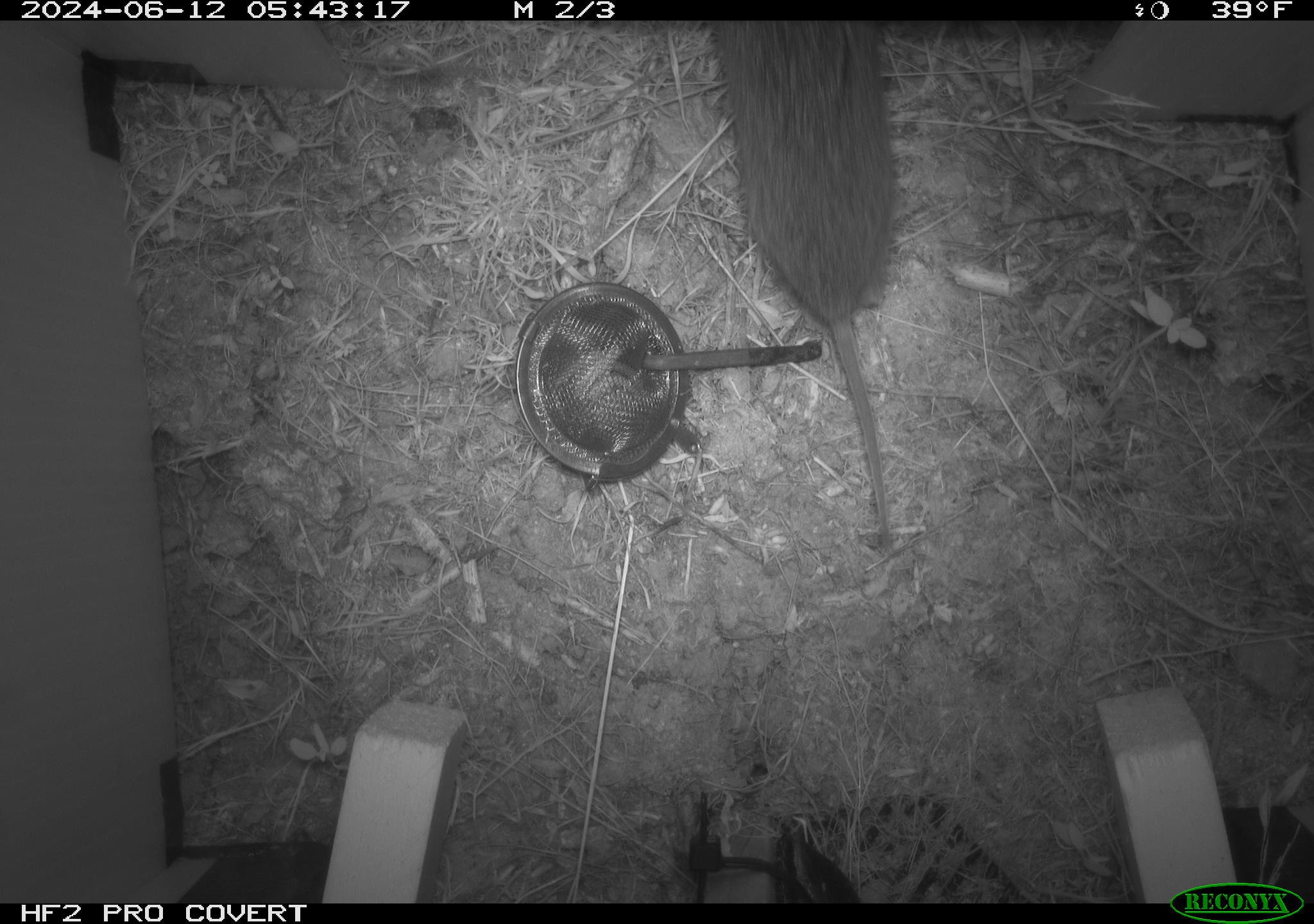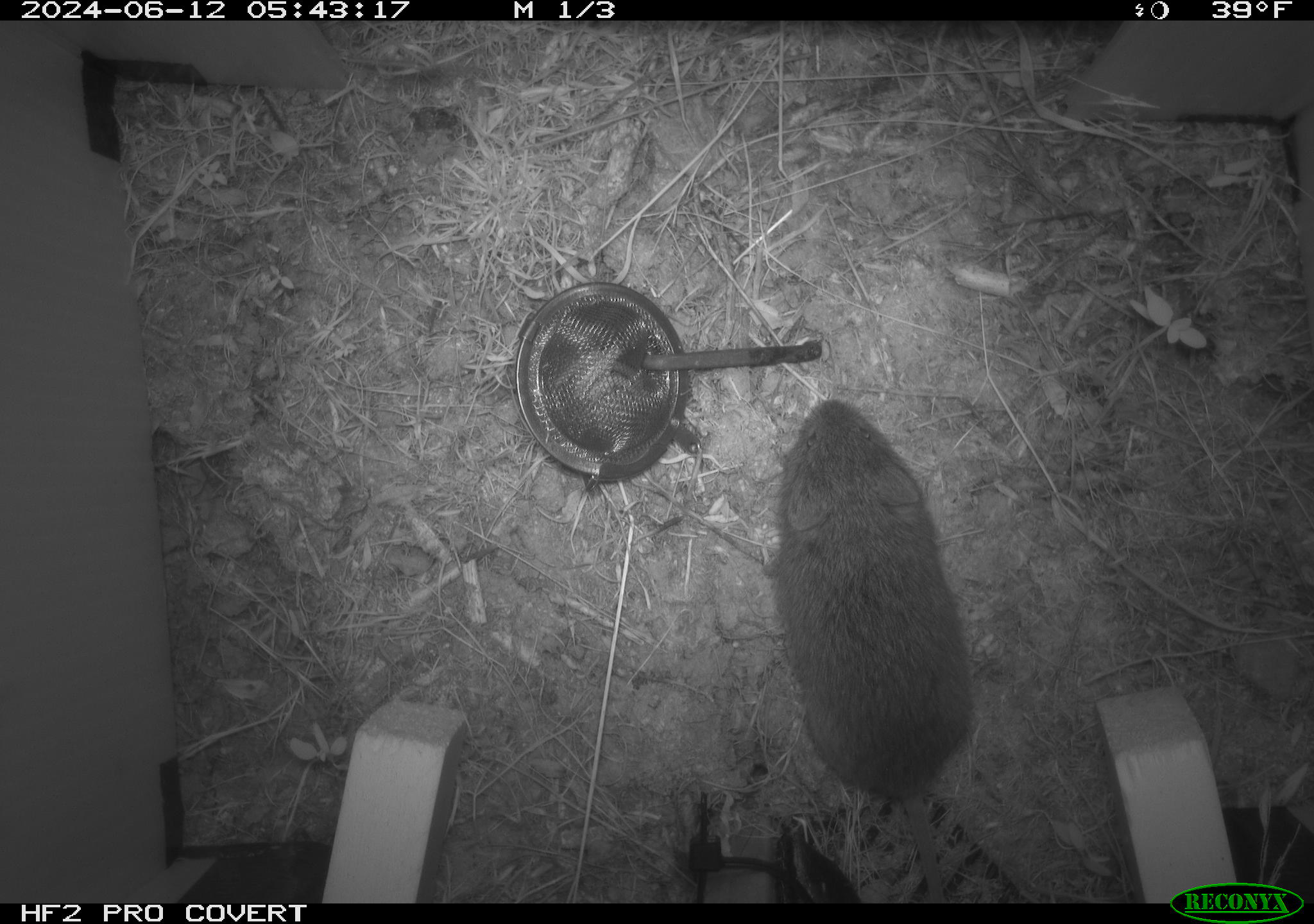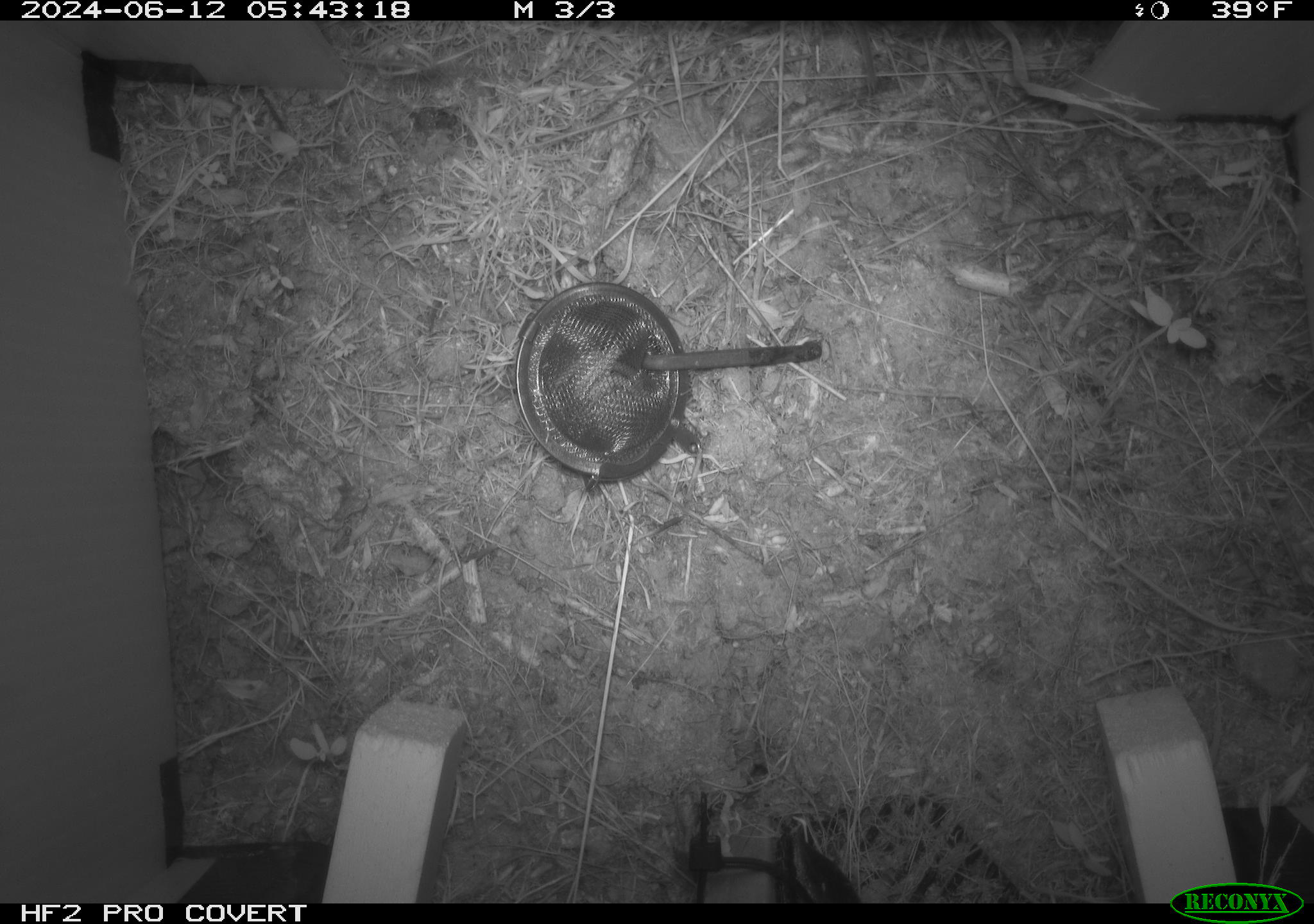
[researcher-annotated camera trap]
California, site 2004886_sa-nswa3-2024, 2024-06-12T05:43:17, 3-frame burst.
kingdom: Animalia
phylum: Chordata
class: Mammalia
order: Rodentia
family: Cricetidae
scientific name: Arvicolinae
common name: voles, lemmings, and muskrats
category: arvicolinae subfamily